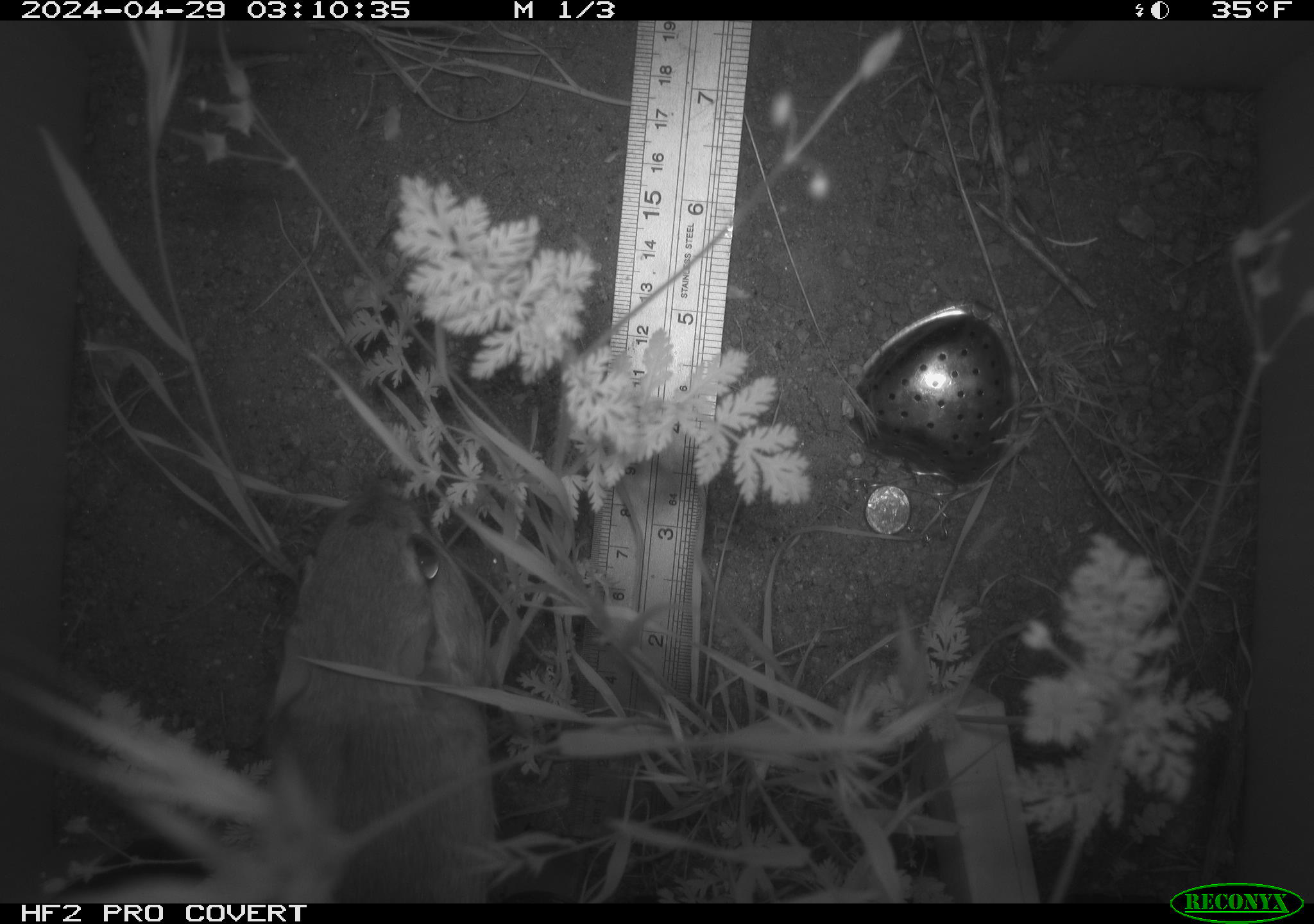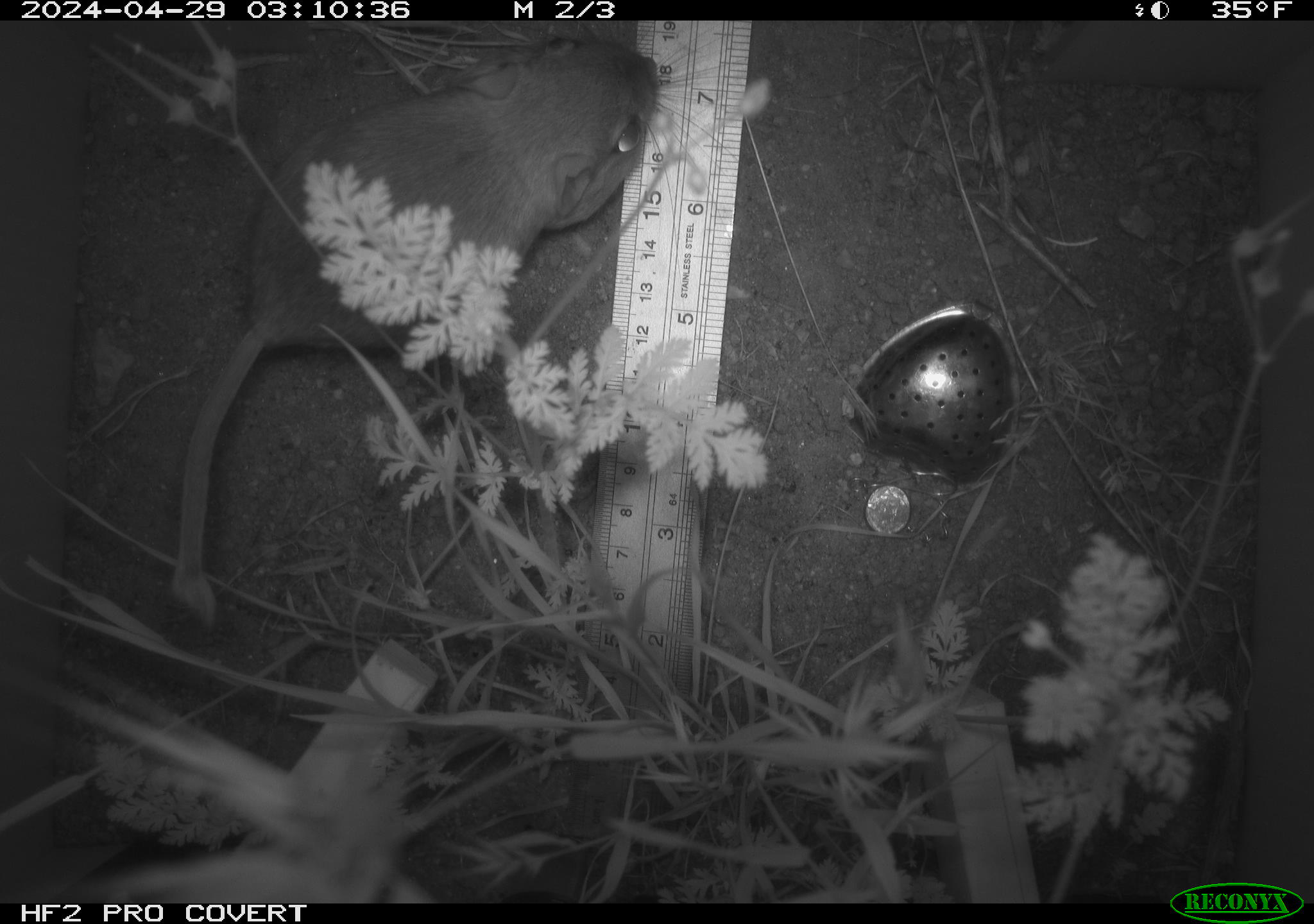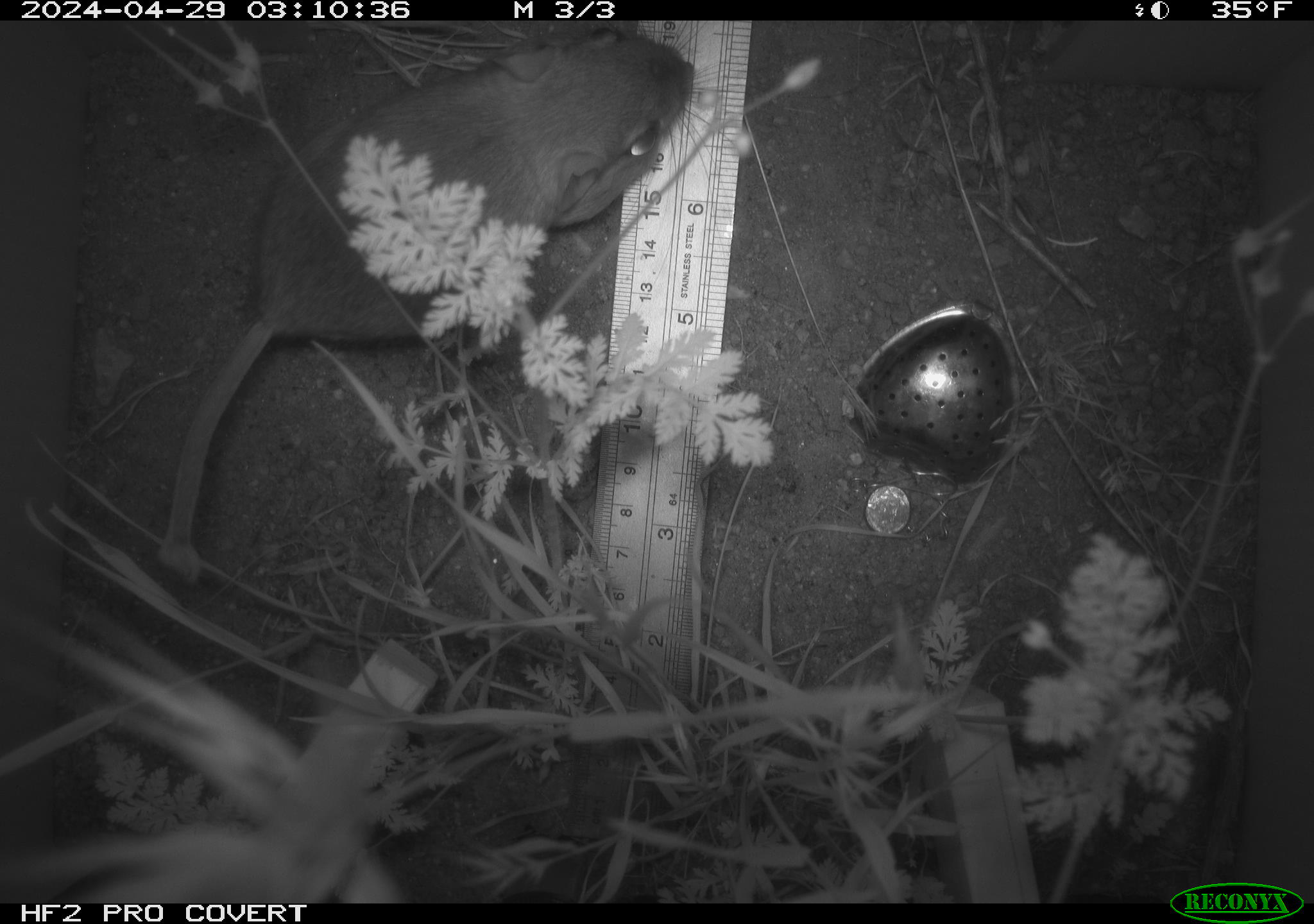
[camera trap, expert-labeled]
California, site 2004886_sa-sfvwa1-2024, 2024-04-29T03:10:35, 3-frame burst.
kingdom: Animalia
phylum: Chordata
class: Mammalia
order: Rodentia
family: Heteromyidae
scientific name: Heteromyidae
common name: kangaroo rats and pocket mice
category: heteromyidae family